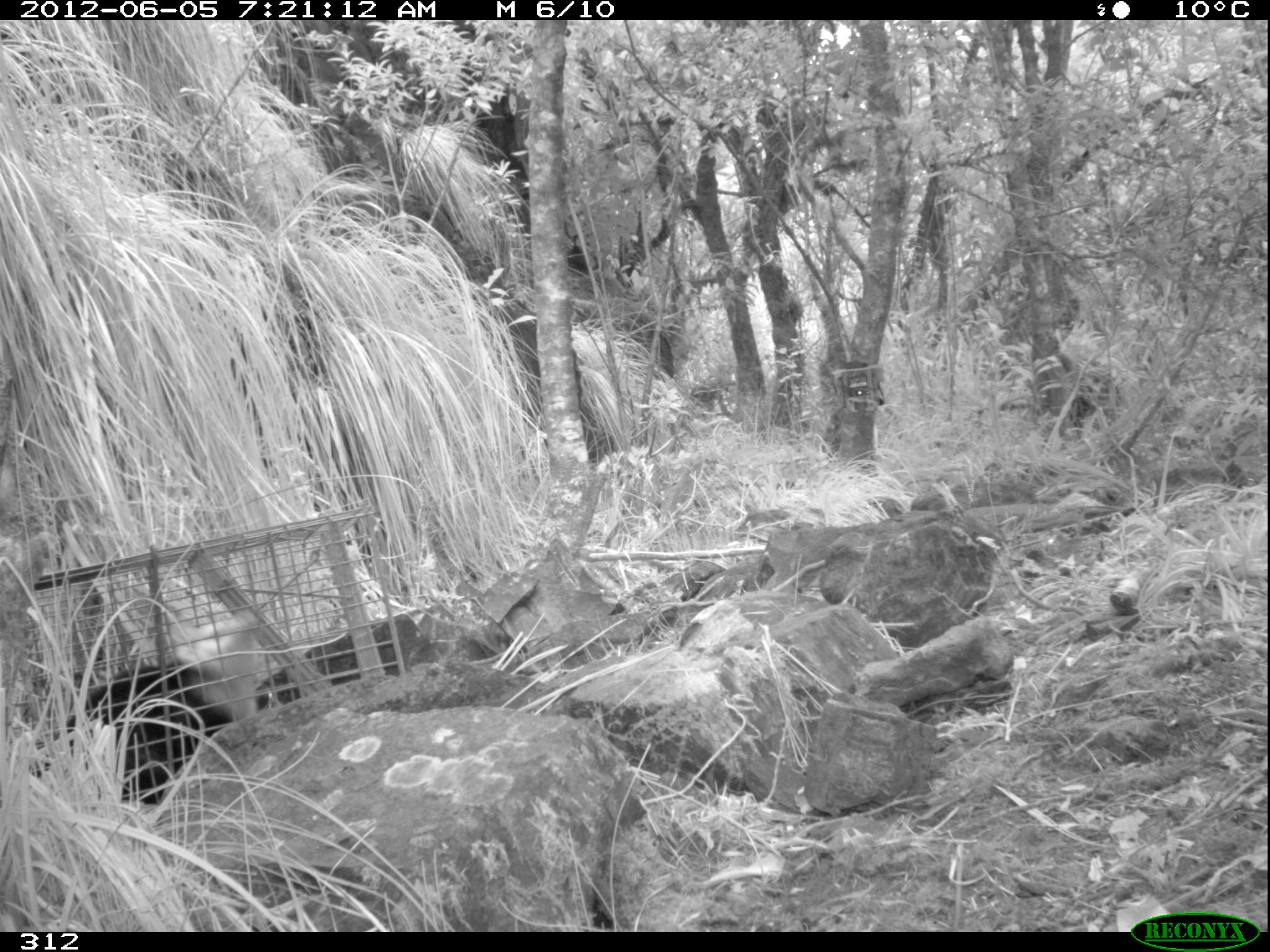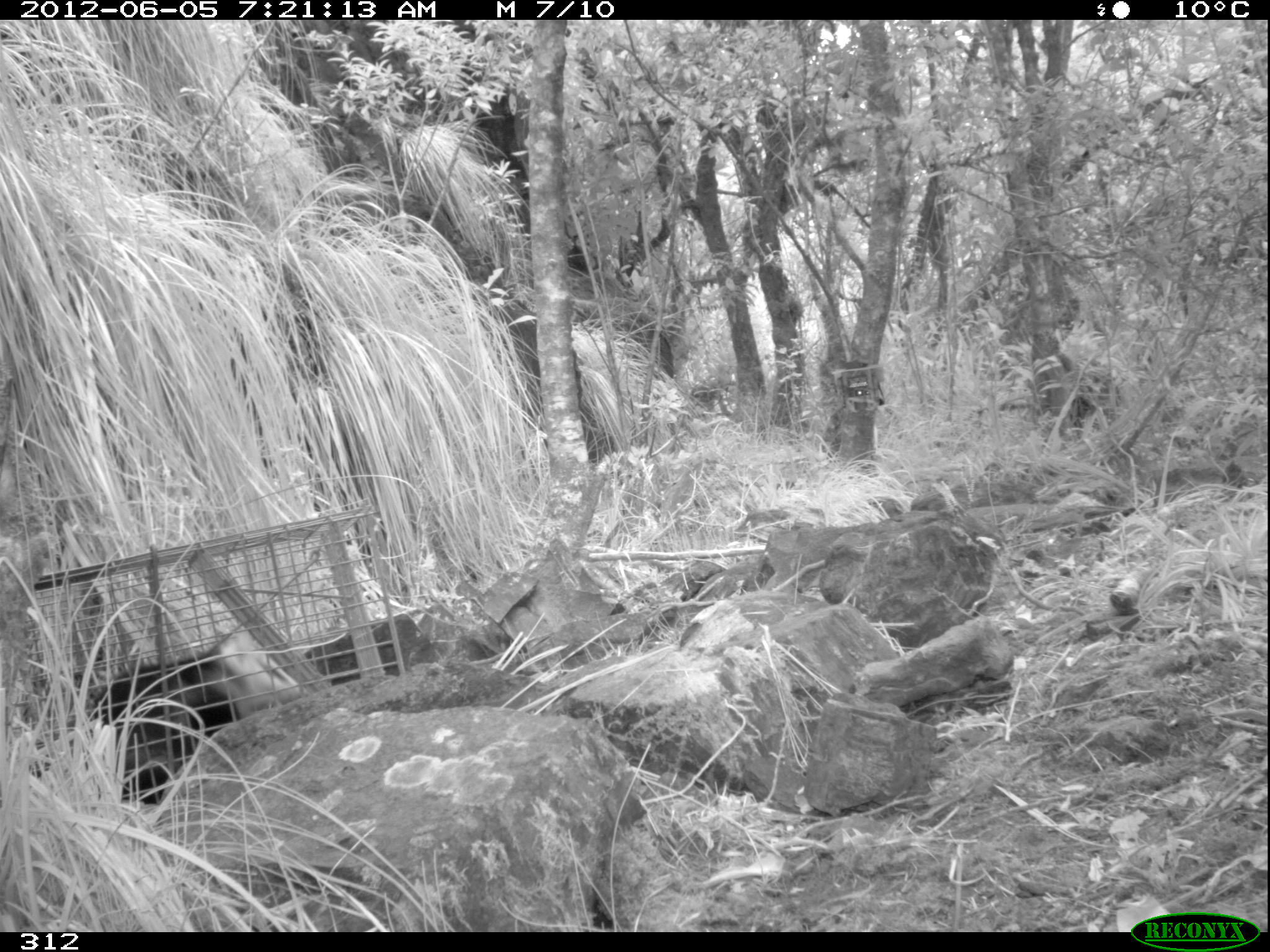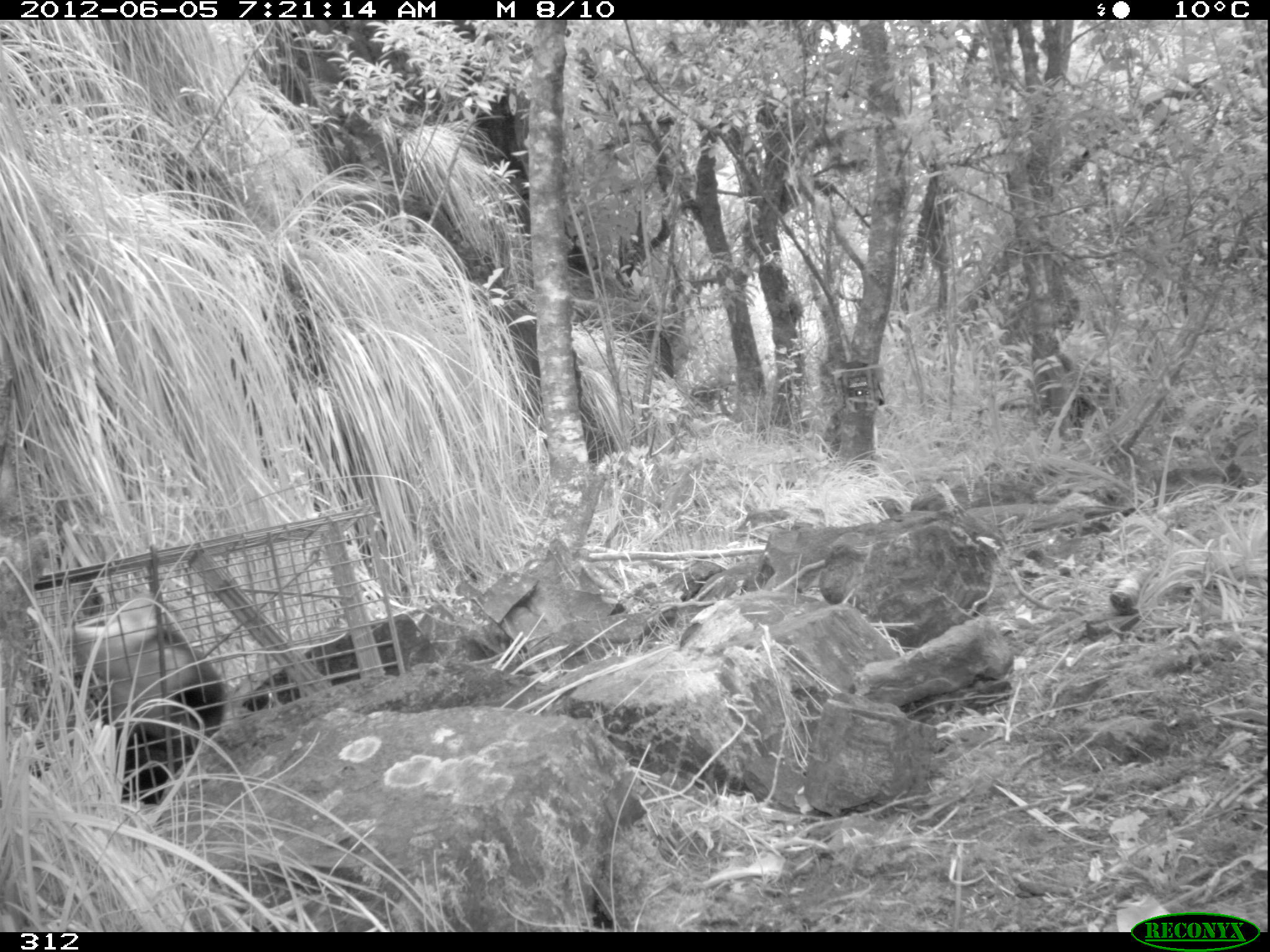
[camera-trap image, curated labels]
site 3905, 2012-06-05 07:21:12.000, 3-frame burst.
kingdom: Animalia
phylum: Chordata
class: Mammalia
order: Didelphimorphia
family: Didelphidae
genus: Didelphis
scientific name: Didelphis pernigra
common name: andean white-eared opossum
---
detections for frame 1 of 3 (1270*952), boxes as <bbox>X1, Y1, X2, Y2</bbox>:
didelphis pernigra: <bbox>28, 613, 260, 805</bbox>